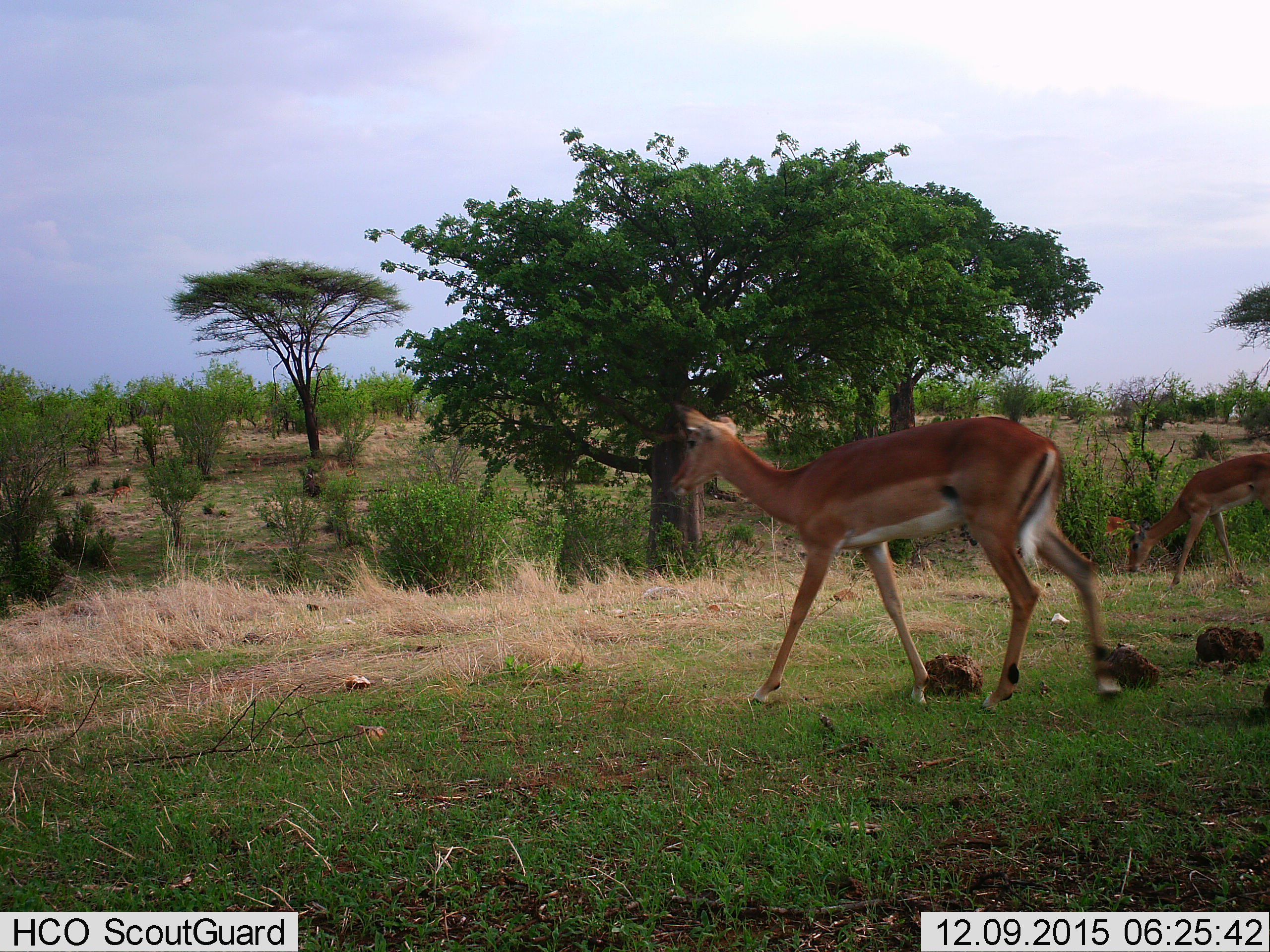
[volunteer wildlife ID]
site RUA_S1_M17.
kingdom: Animalia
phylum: Chordata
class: Mammalia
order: Artiodactyla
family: Bovidae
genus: Aepyceros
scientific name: Aepyceros melampus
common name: impala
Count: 3.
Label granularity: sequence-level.